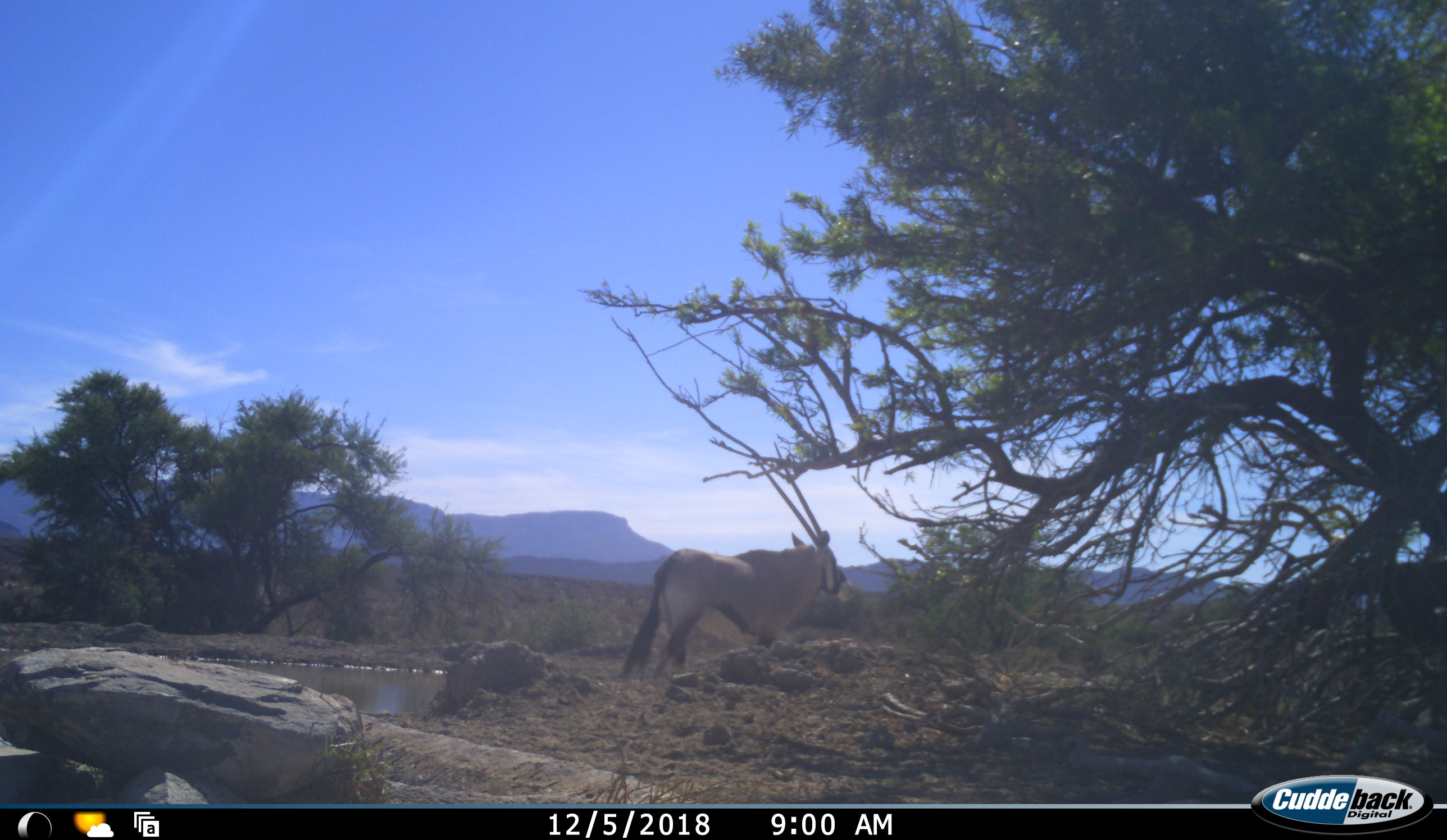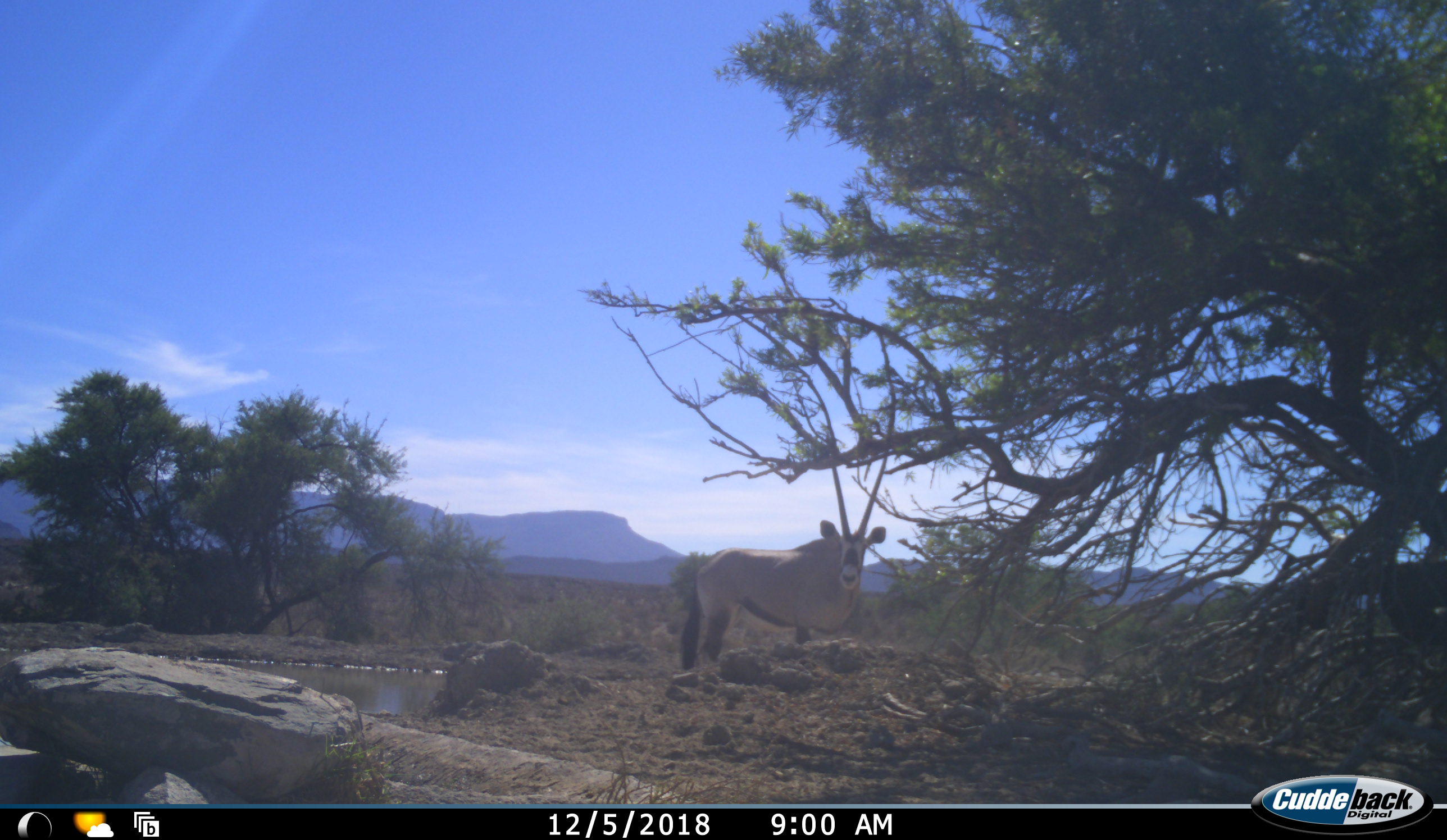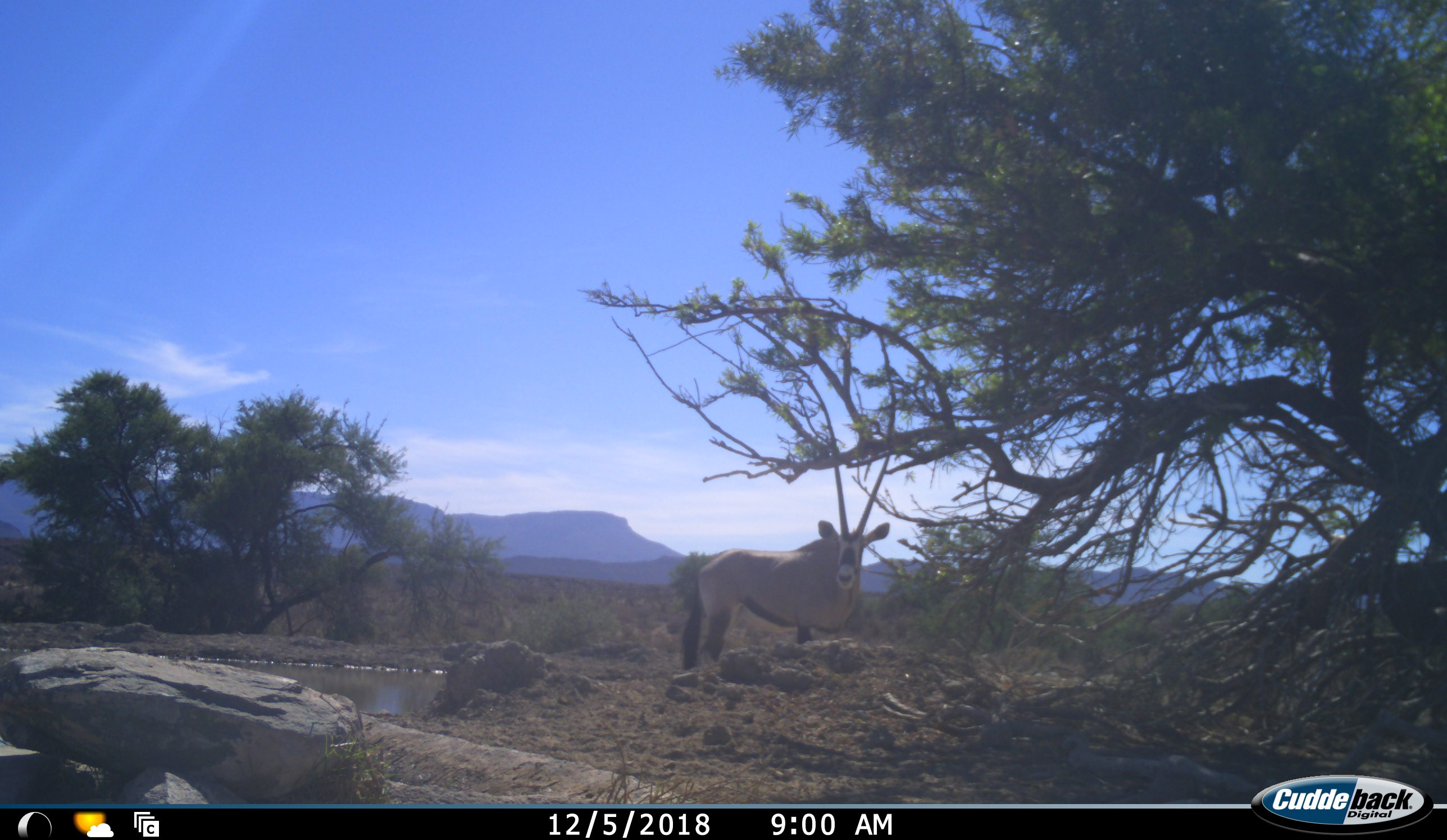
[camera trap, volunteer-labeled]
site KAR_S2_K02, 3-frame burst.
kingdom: Animalia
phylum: Chordata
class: Mammalia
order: Artiodactyla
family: Bovidae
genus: Oryx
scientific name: Oryx gazella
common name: gemsbok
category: oryx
Oryx (gemsbok) (Oryx gazella), count 1. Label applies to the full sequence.